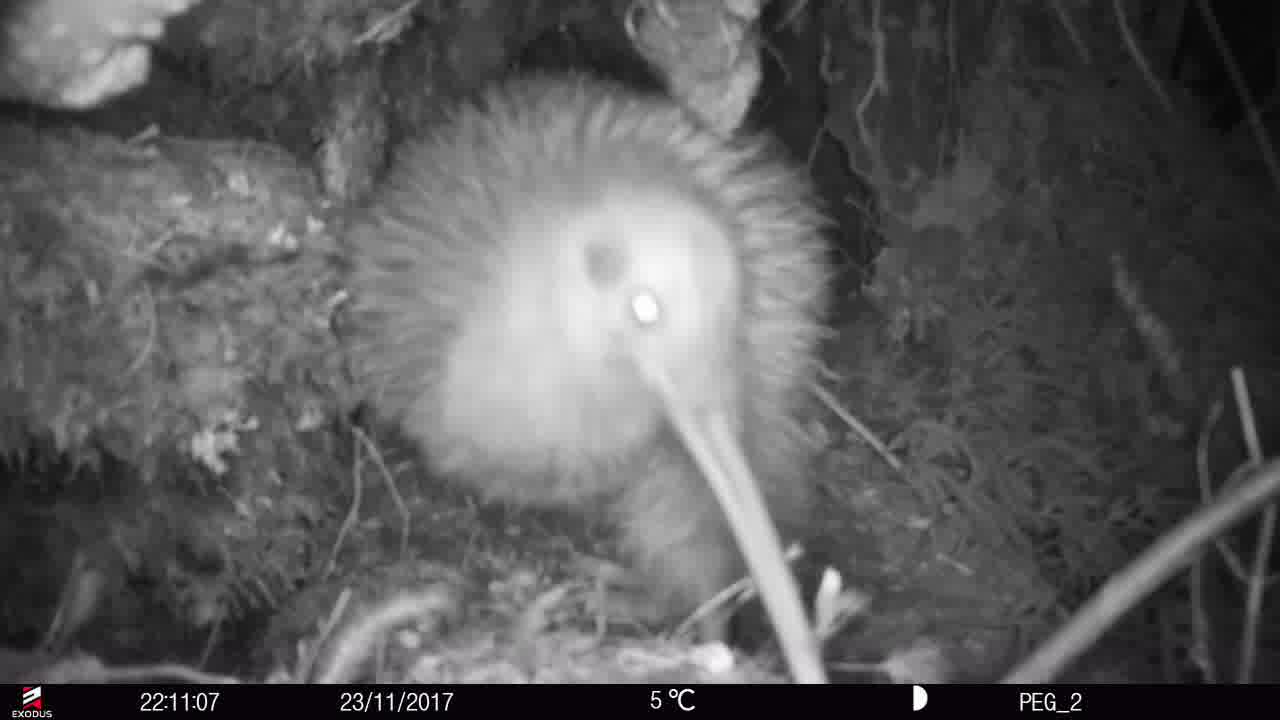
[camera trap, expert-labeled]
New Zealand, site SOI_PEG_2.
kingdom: Animalia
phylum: Chordata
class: Aves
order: Apterygiformes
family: Apterygidae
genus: Apteryx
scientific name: Apteryx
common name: kiwi